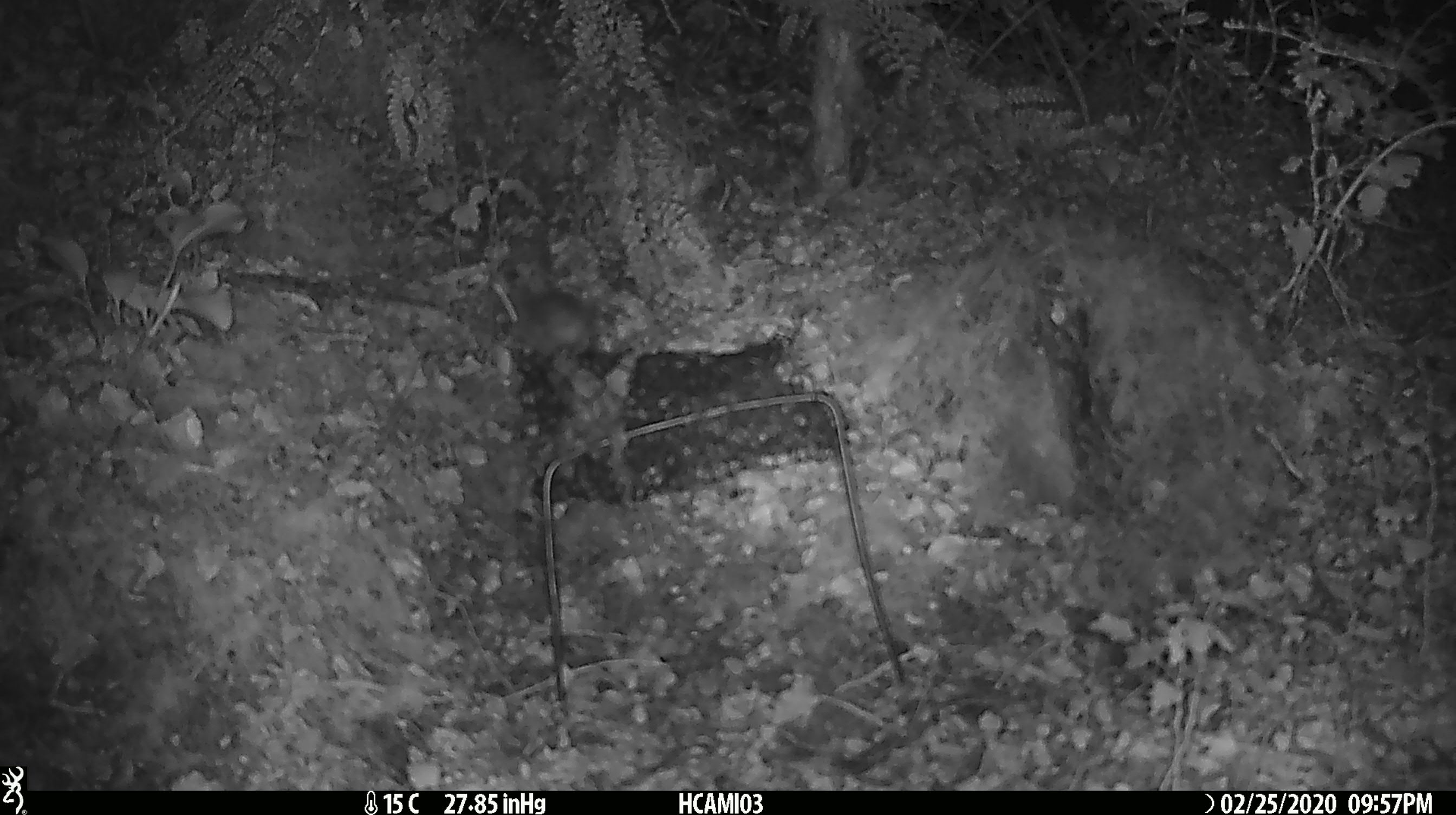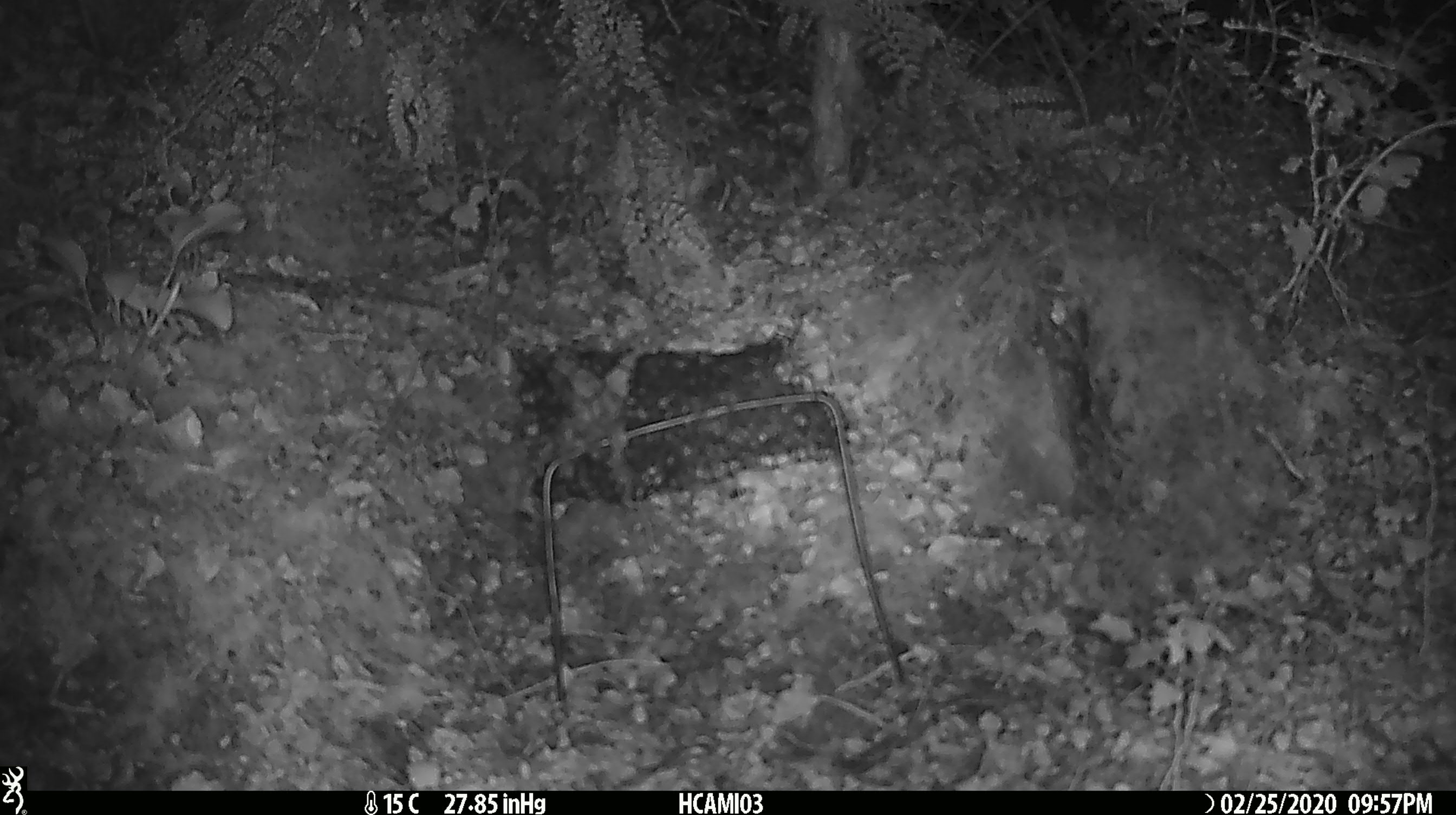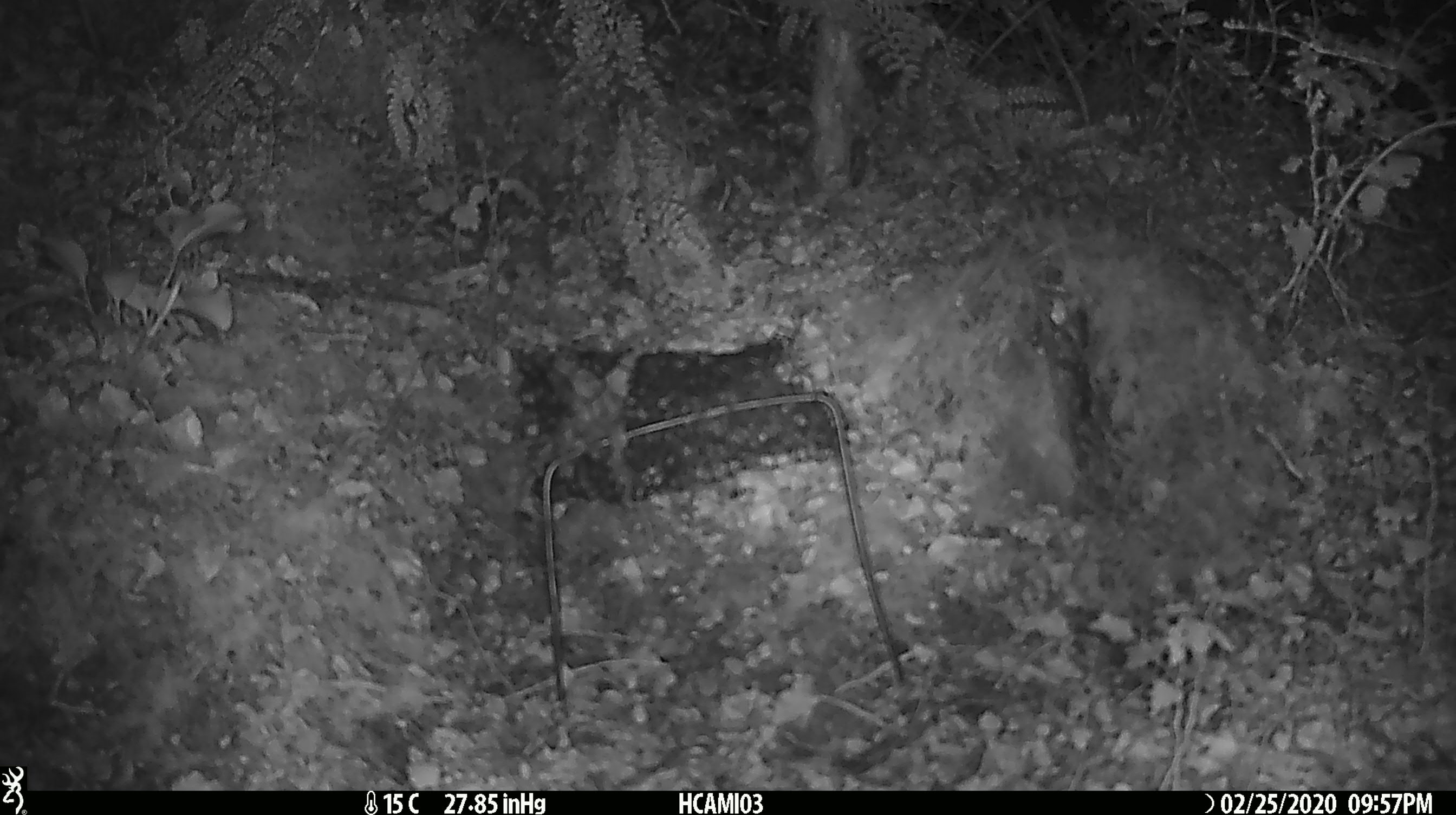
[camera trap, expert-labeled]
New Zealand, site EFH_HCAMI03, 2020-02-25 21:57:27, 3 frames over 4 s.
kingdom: Animalia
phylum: Chordata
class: Mammalia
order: Rodentia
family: Muridae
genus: Mus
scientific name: Mus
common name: mouse